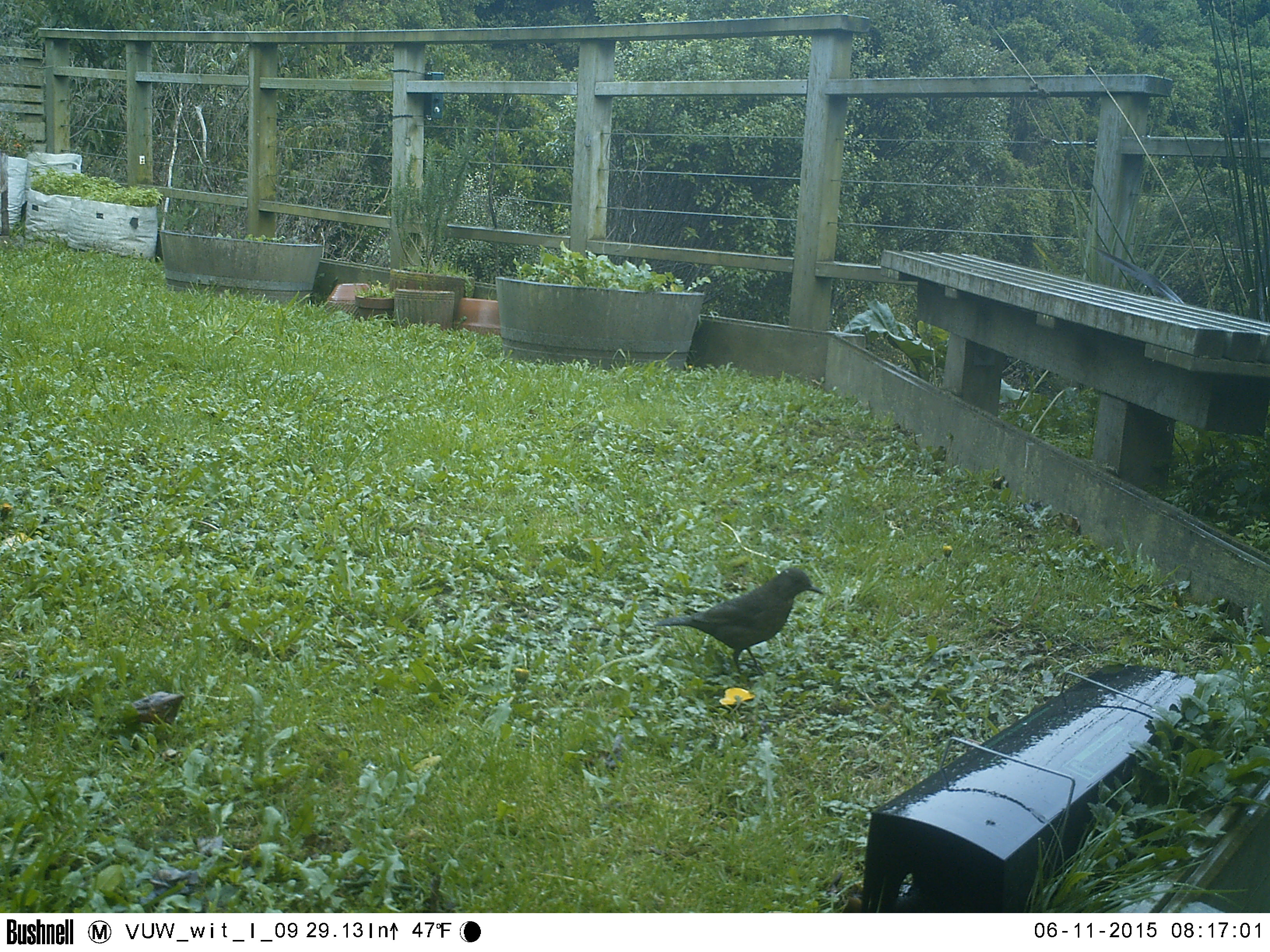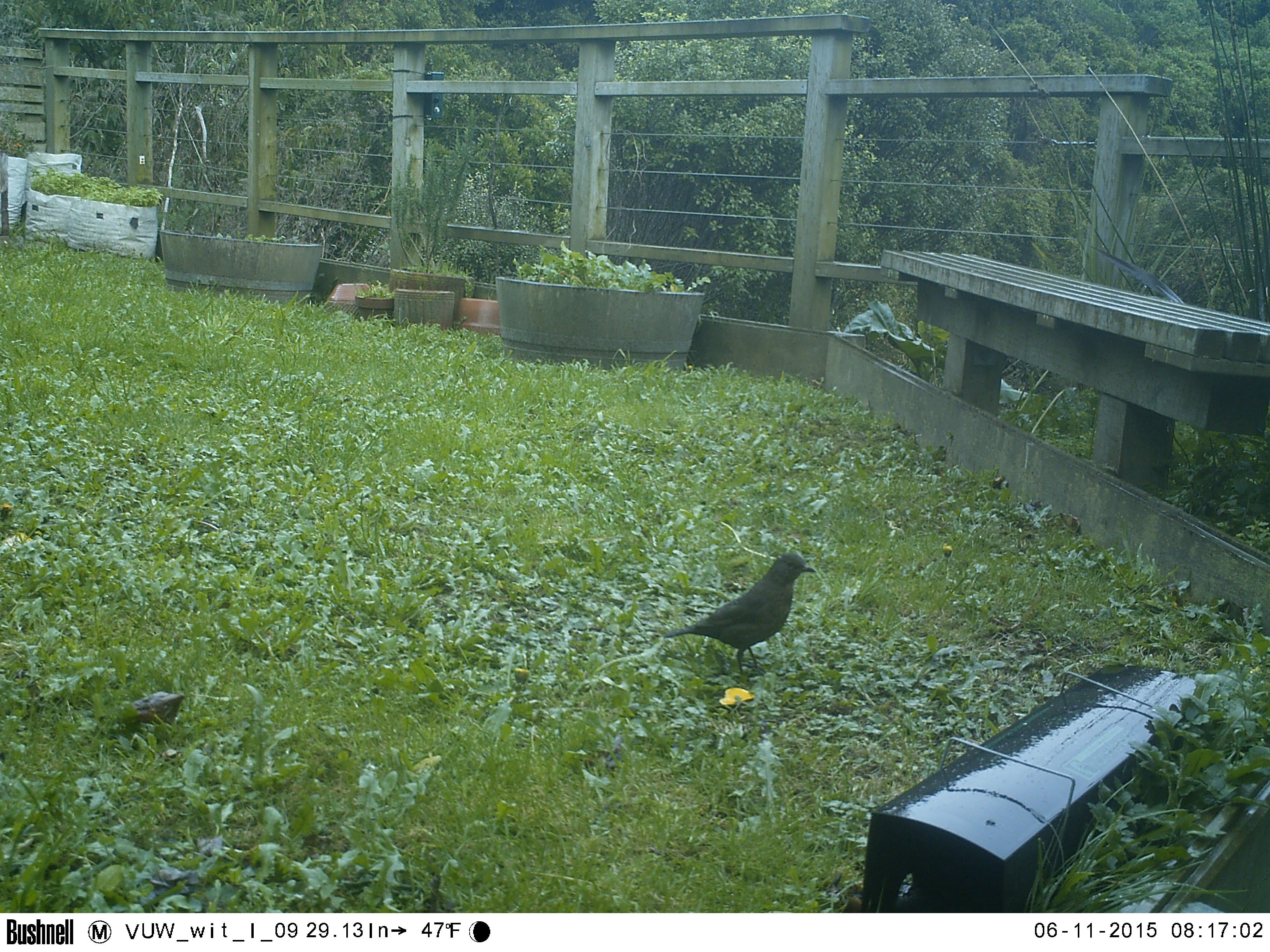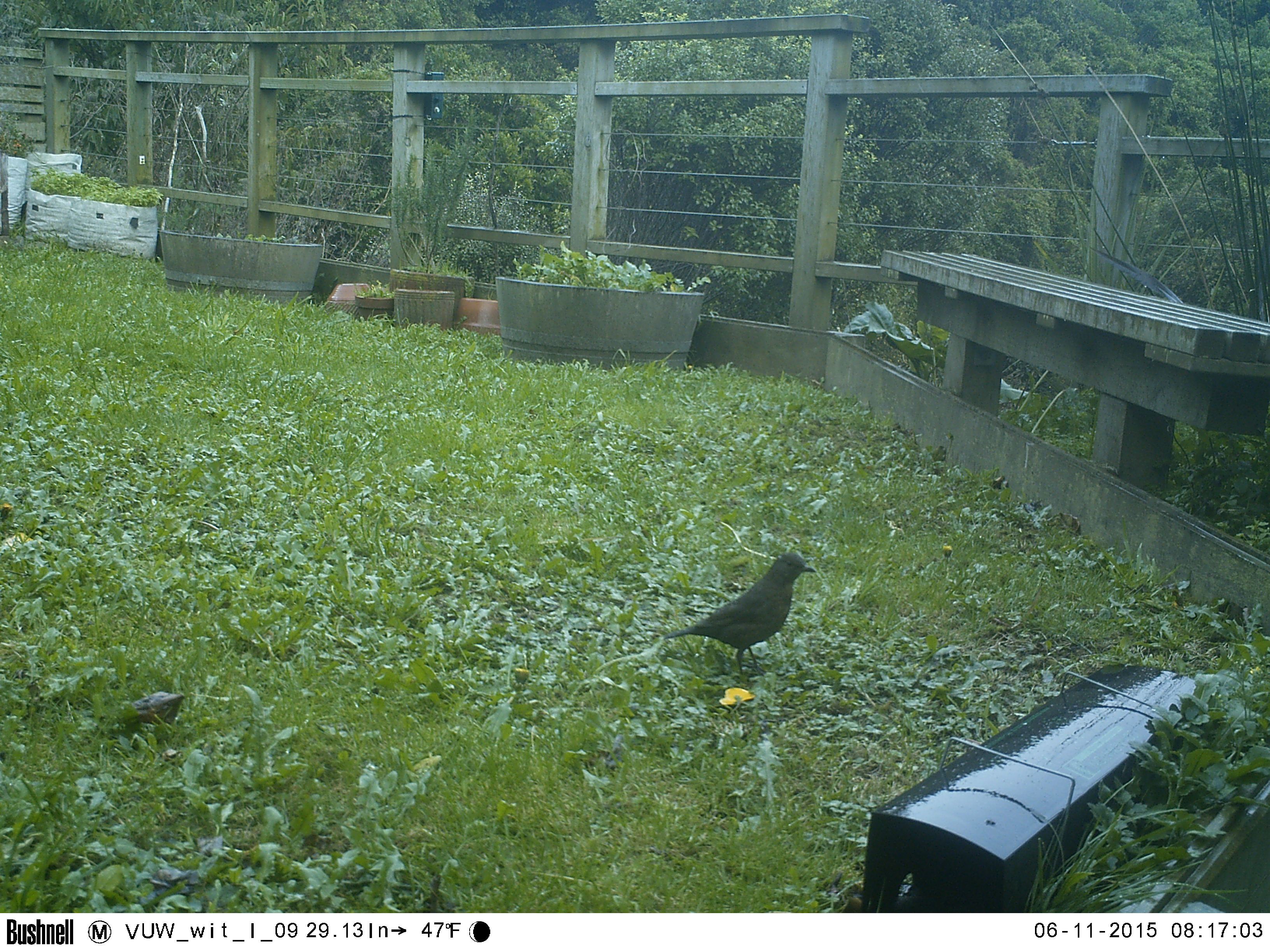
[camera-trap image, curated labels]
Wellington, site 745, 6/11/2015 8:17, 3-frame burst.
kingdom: Animalia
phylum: Chordata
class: Aves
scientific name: Aves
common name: bird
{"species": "bird (Aves)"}